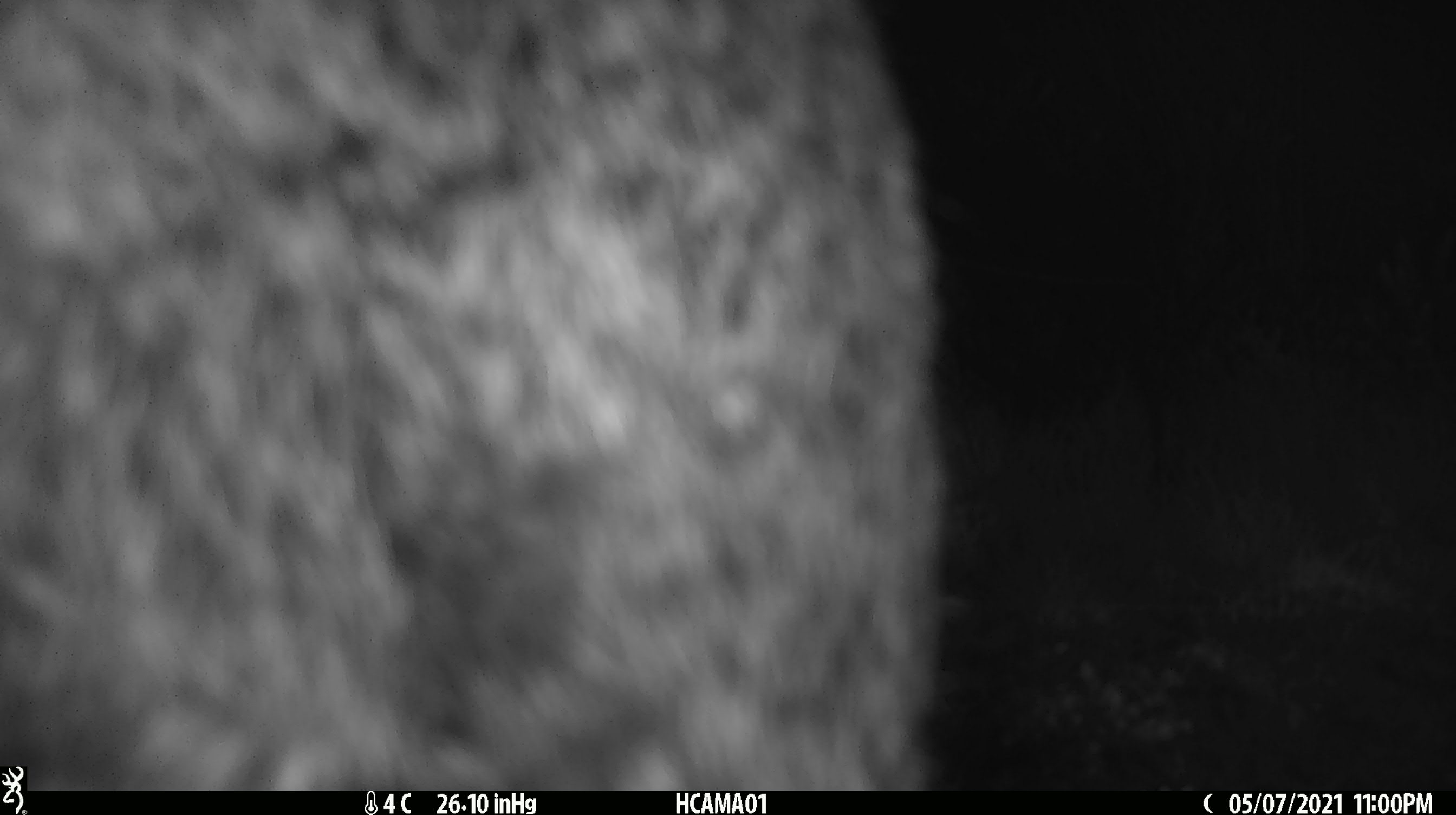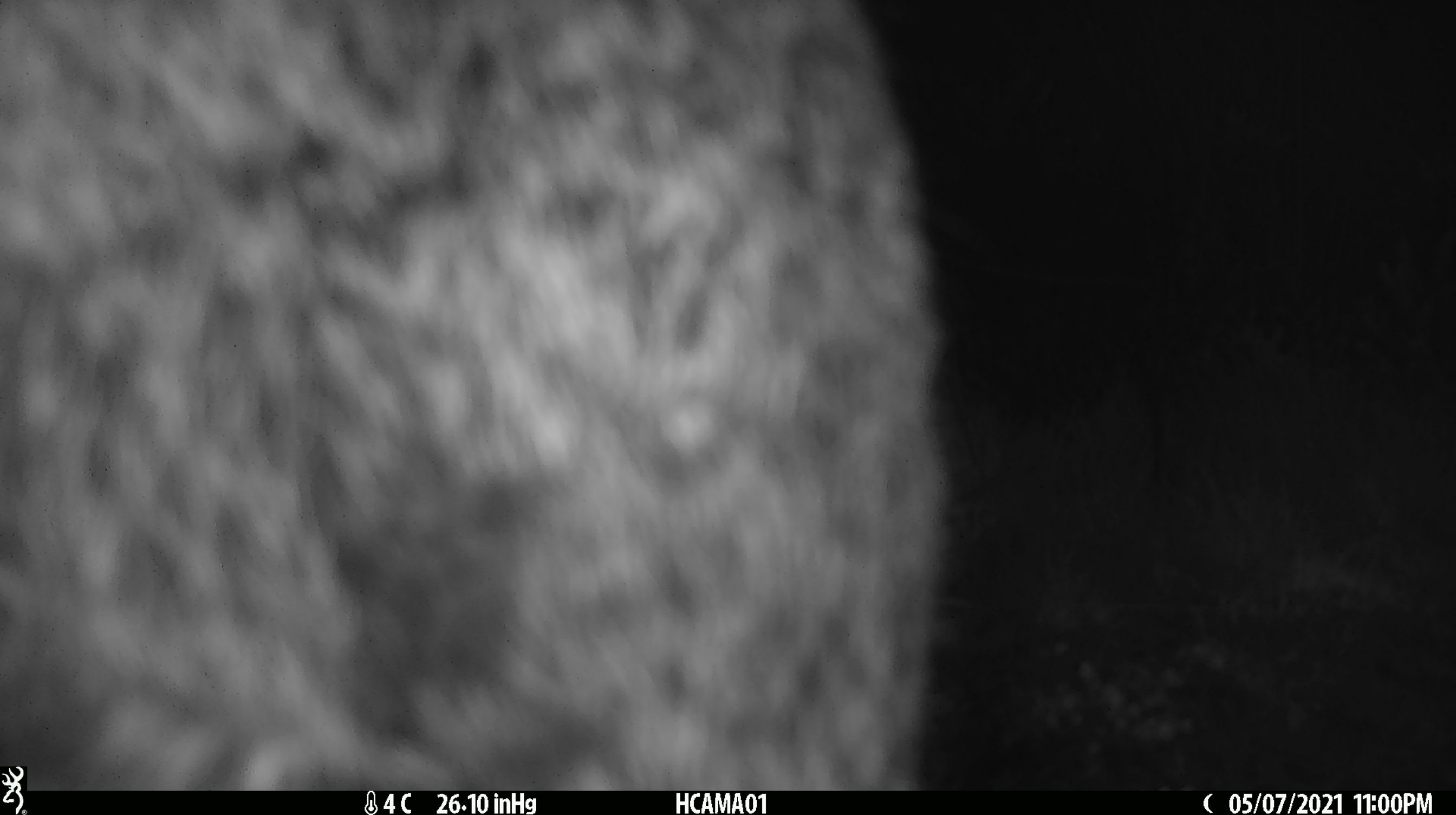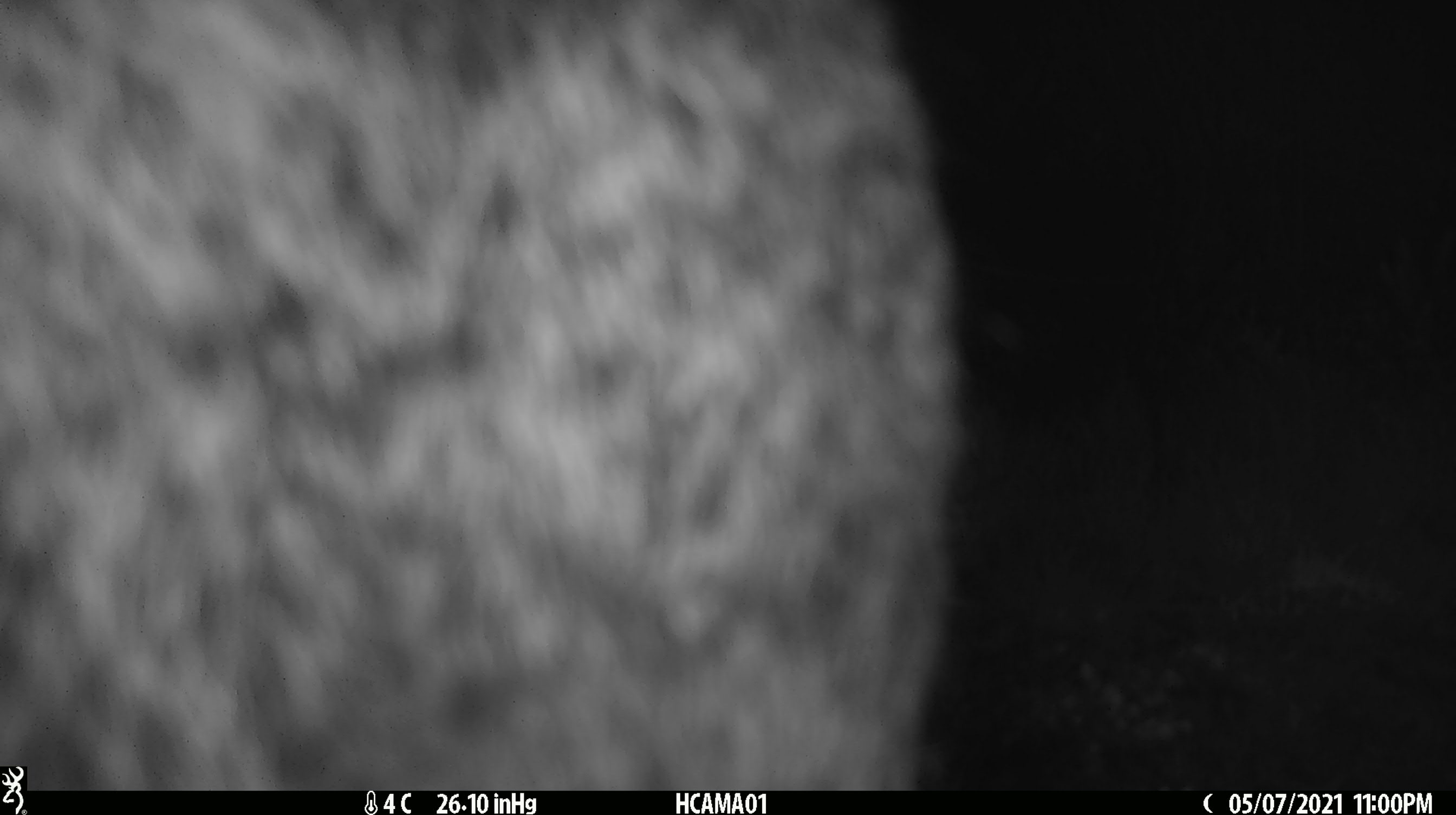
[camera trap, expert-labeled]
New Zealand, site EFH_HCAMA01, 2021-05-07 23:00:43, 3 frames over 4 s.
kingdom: Animalia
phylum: Chordata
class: Mammalia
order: Lagomorpha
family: Leporidae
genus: Lepus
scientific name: Lepus europaeus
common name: brown hare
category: hare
Hare (brown hare) (Lepus europaeus).